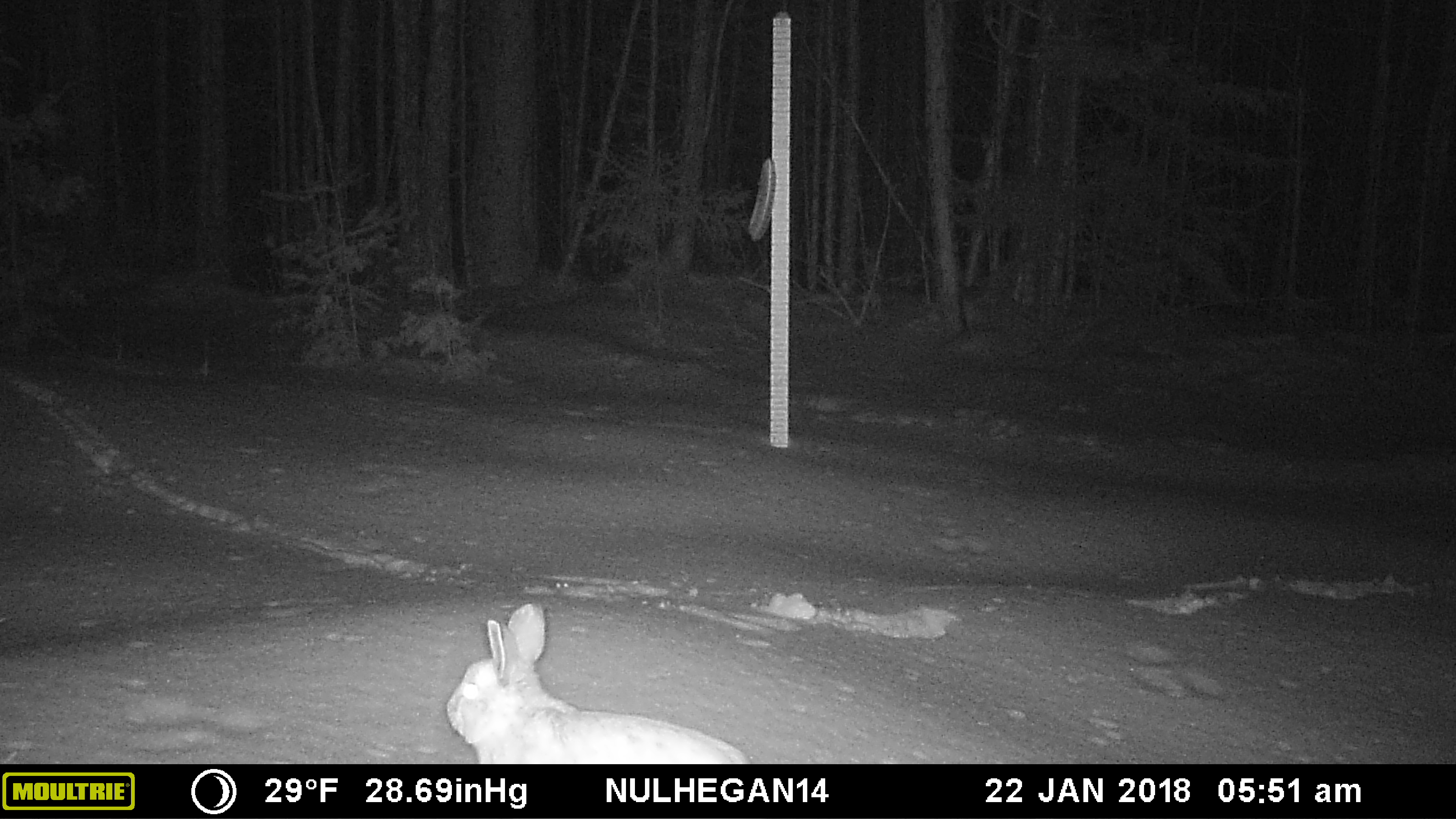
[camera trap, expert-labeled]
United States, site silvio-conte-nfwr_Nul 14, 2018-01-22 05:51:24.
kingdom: Animalia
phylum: Chordata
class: Mammalia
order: Lagomorpha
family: Leporidae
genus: Lepus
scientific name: Lepus americanus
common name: snowshoe hare